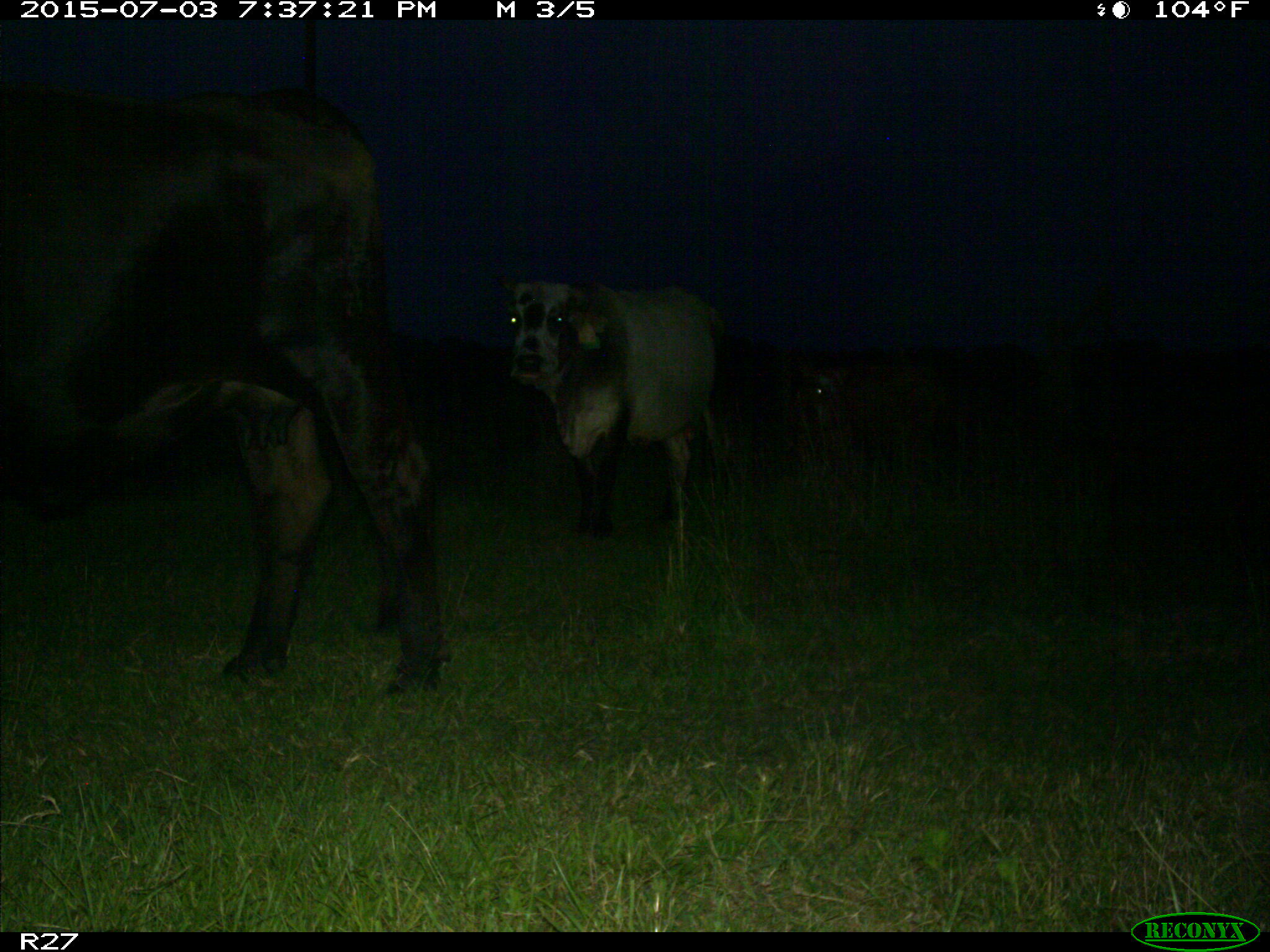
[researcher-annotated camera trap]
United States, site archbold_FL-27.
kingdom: Animalia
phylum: Chordata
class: Mammalia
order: Artiodactyla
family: Bovidae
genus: Bos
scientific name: Bos taurus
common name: domestic cow